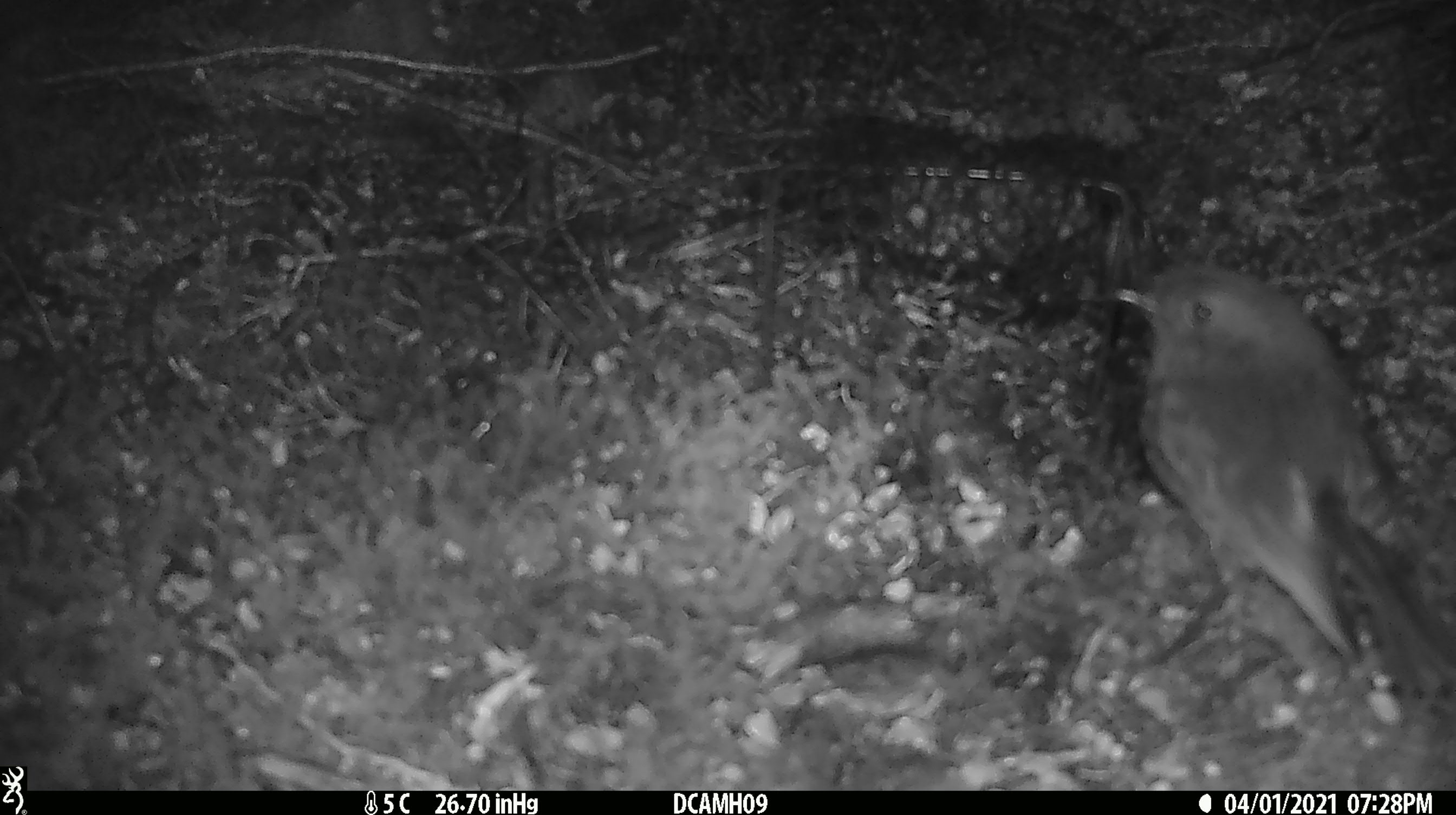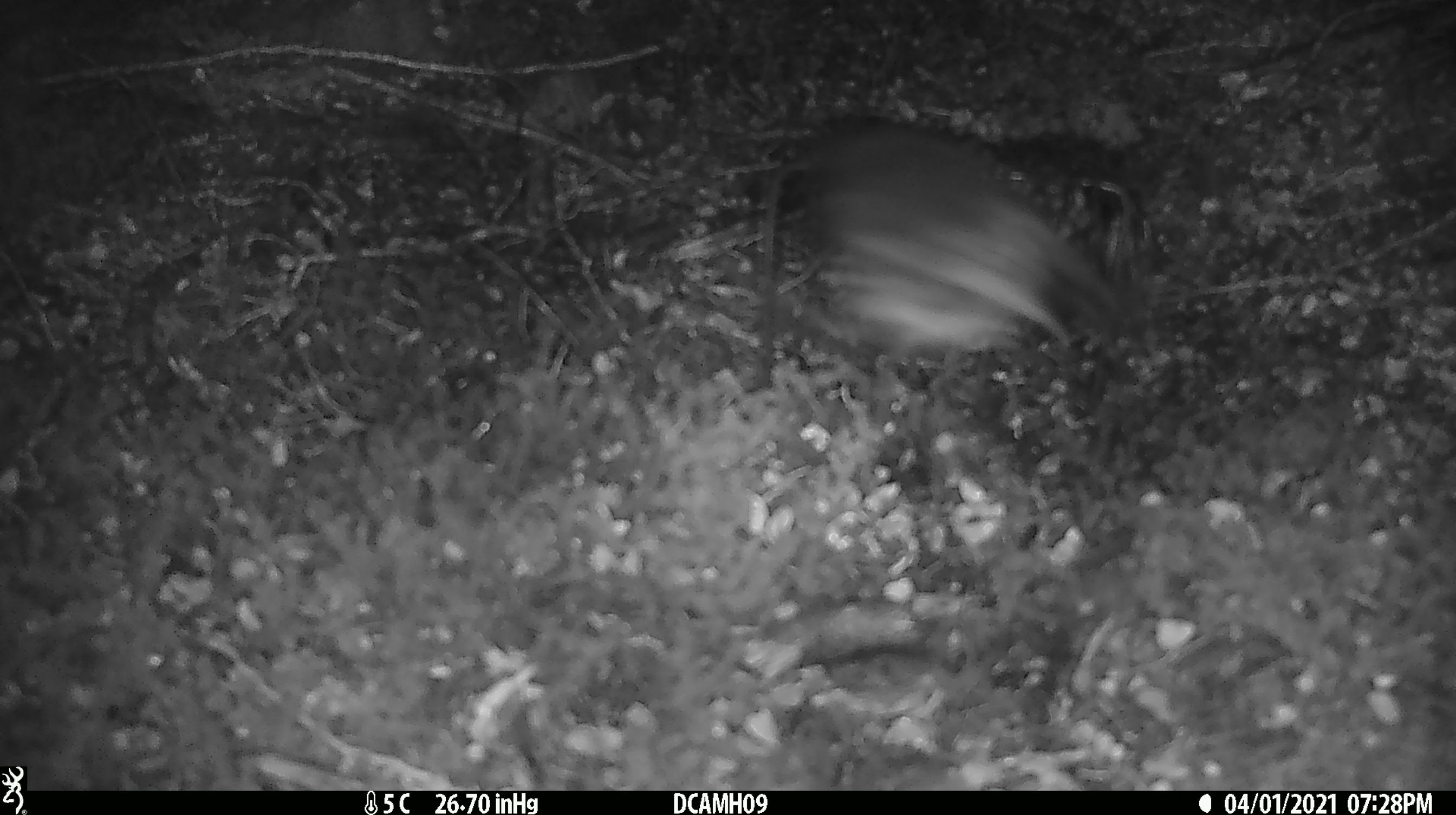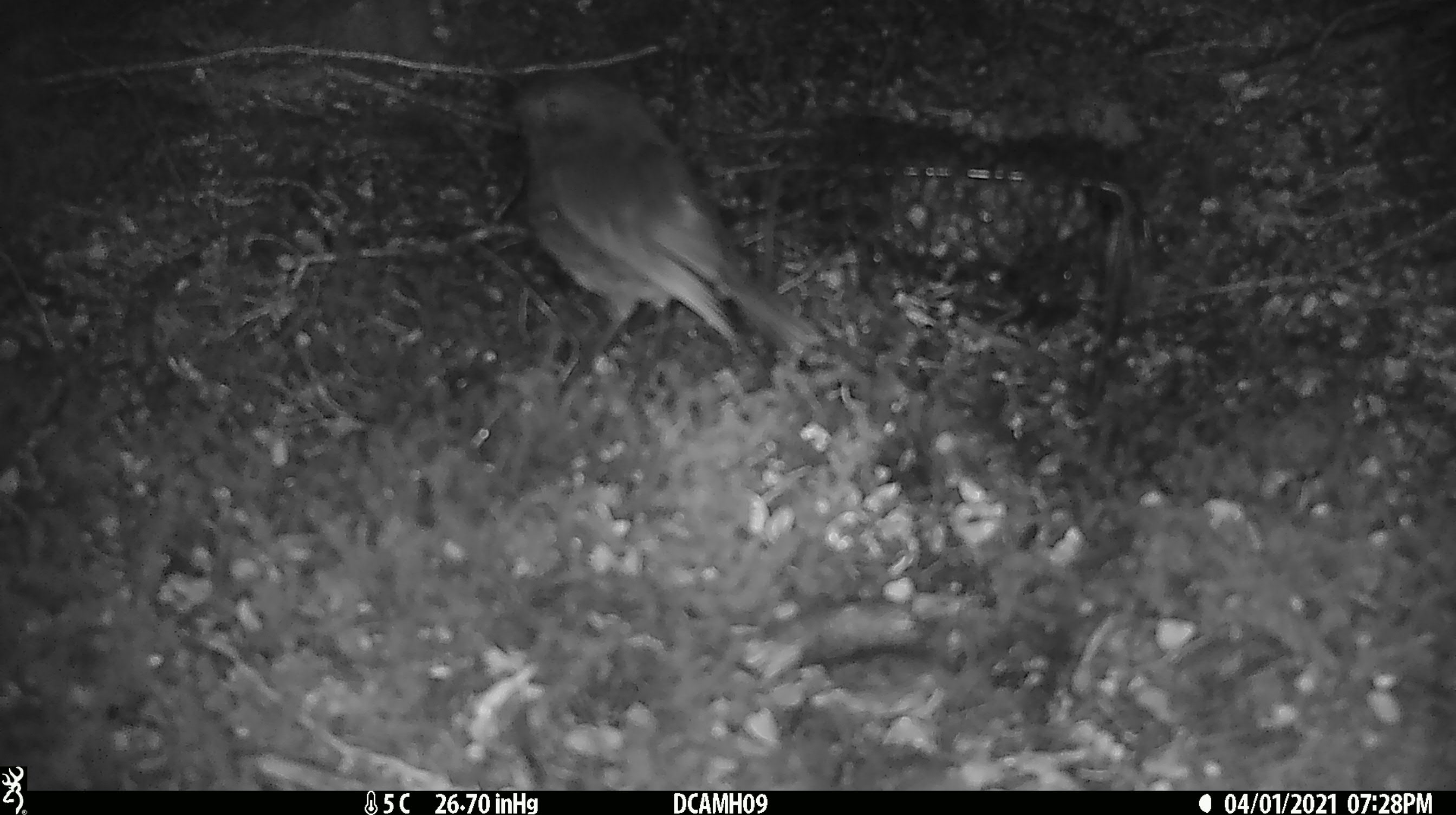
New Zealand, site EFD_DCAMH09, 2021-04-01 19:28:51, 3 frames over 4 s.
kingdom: Animalia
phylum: Chordata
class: Aves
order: Passeriformes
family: Petroicidae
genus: Petroica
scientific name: Petroica australis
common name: new zealand robin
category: robin